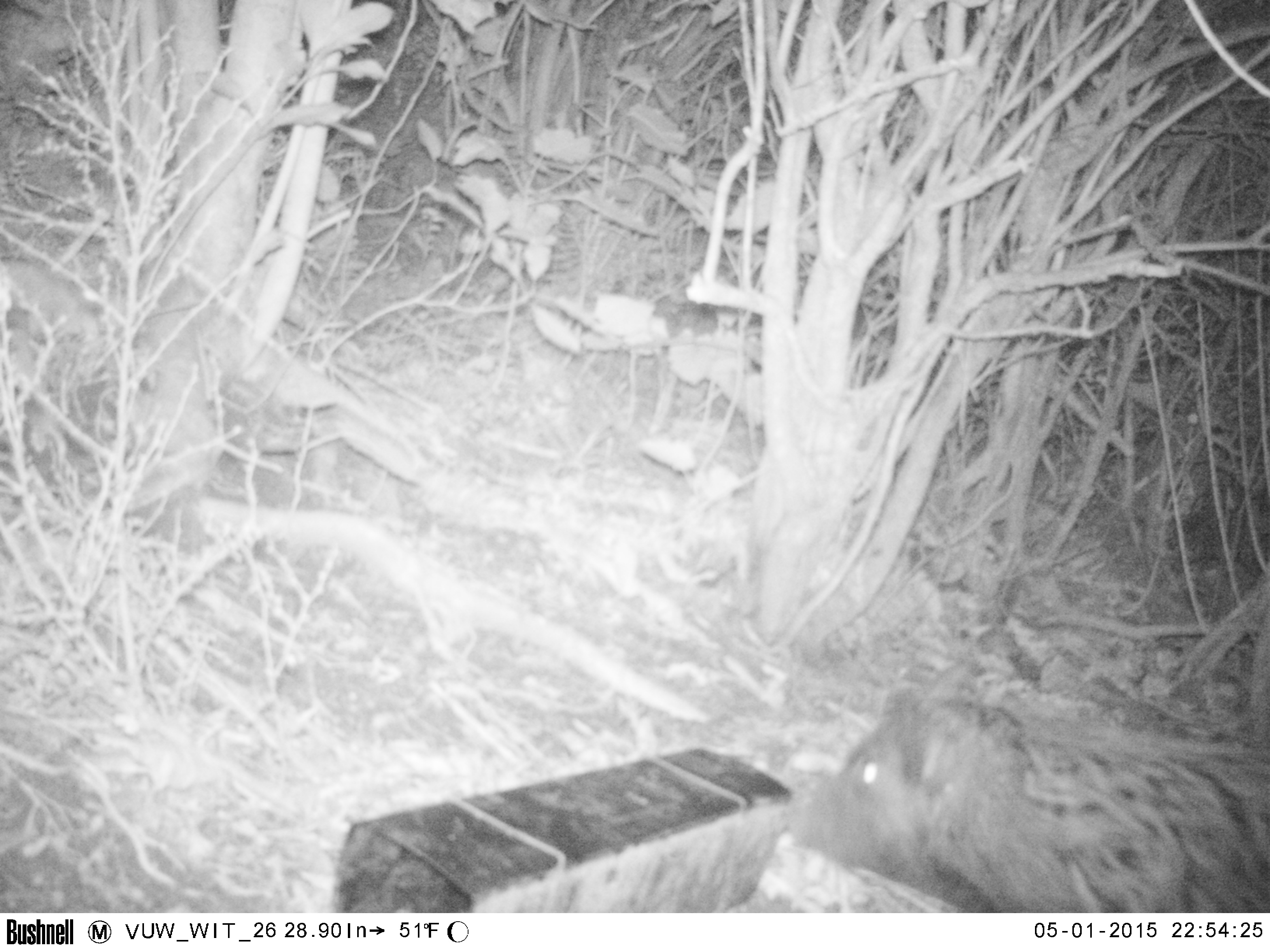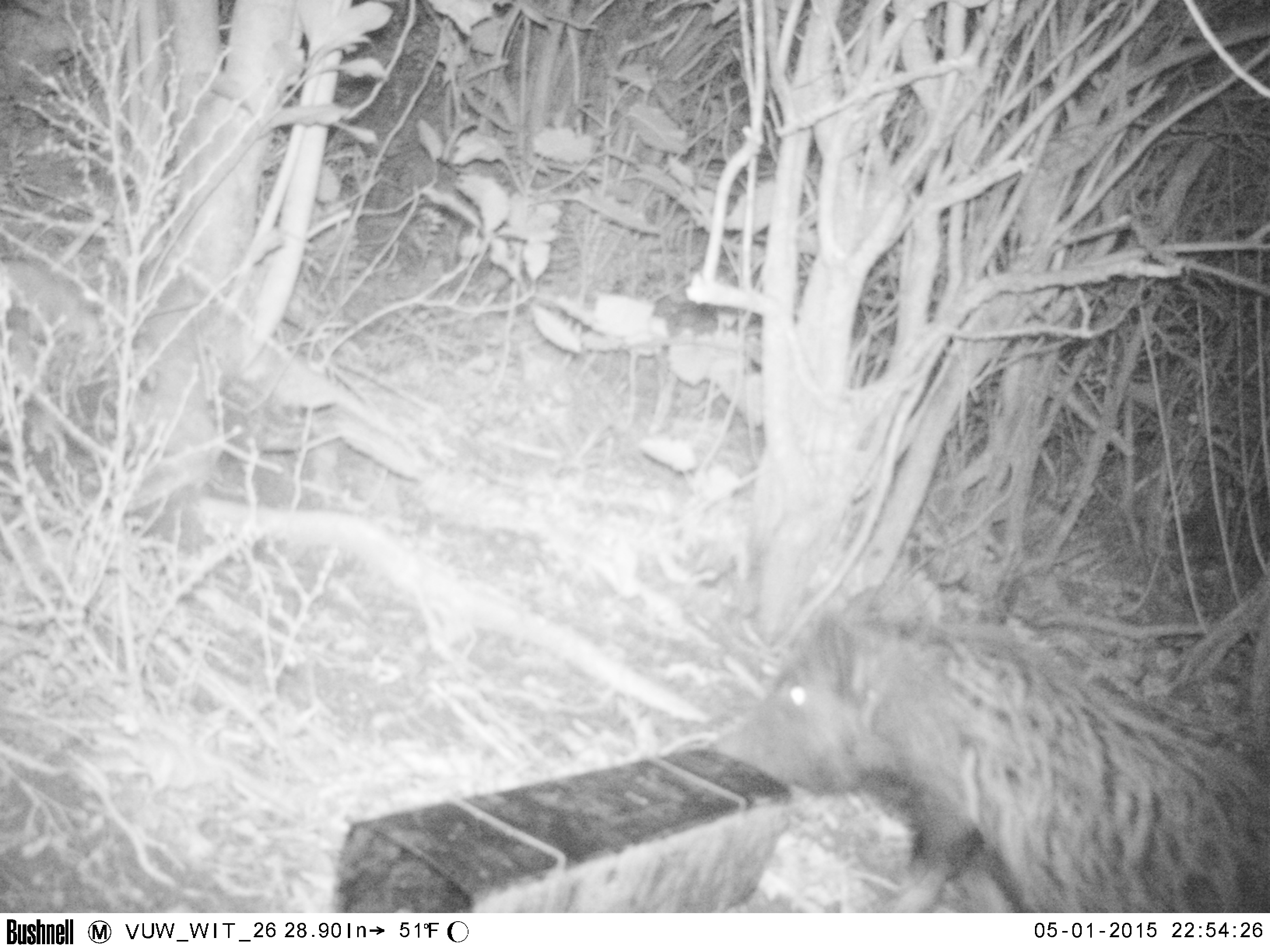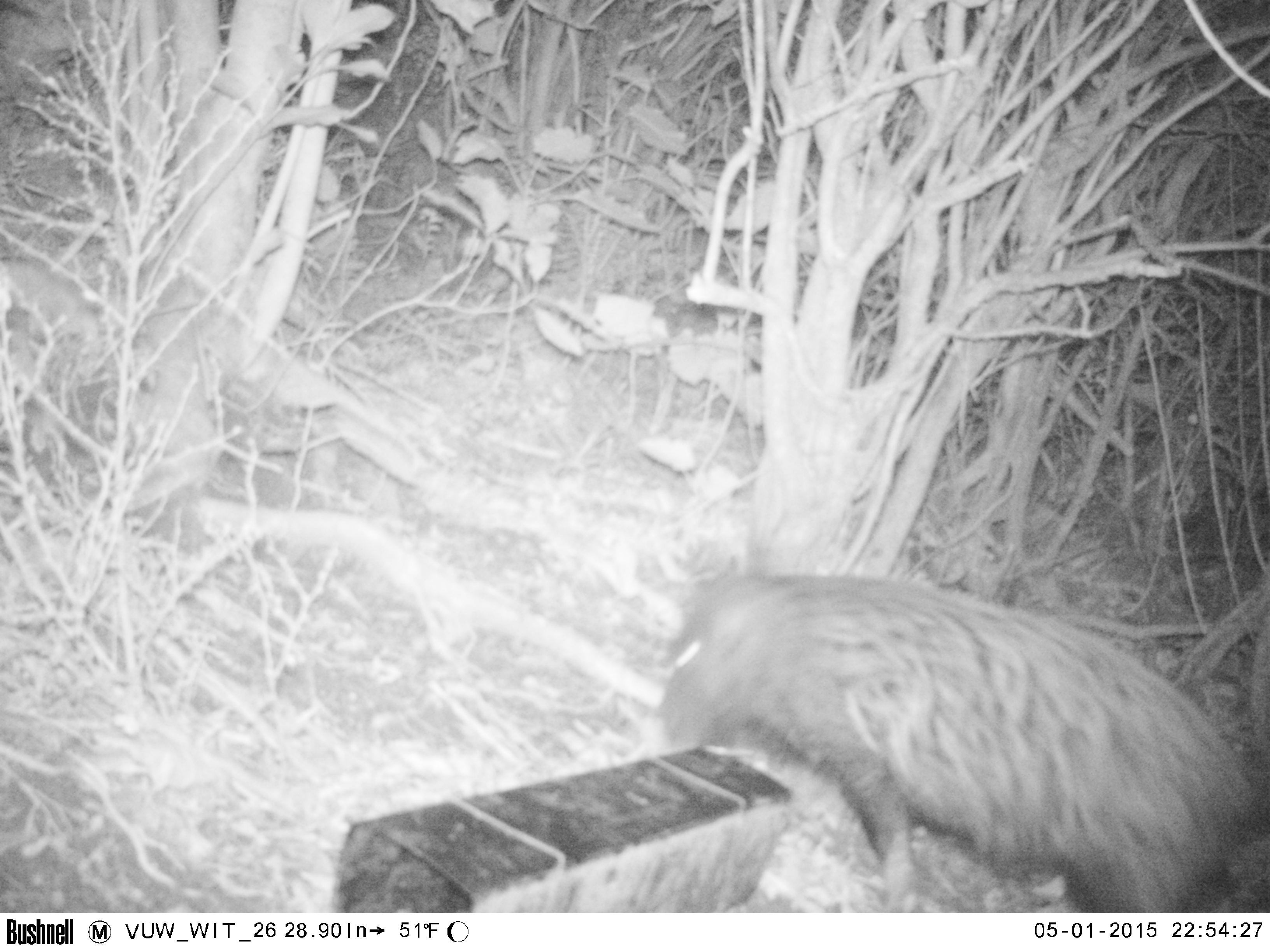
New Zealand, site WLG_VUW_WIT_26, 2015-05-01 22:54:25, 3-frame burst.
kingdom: Animalia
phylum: Chordata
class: Mammalia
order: Artiodactyla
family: Suidae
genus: Sus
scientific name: Sus scrofa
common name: pig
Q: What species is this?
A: Pig (Sus scrofa).